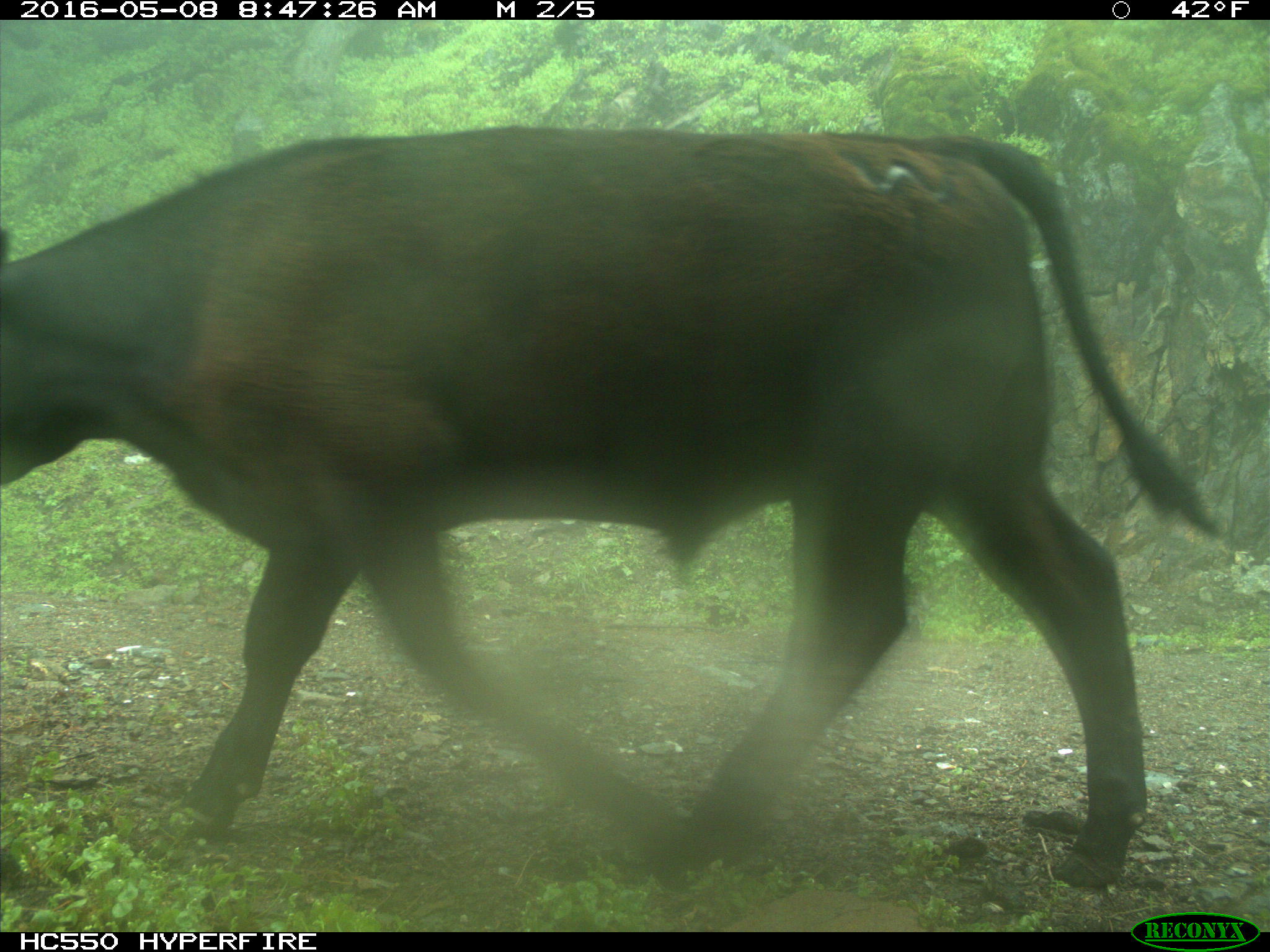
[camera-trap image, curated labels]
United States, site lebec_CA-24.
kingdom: Animalia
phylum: Chordata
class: Mammalia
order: Artiodactyla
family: Bovidae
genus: Bos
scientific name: Bos taurus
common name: domestic cow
Bos taurus (domestic cow).